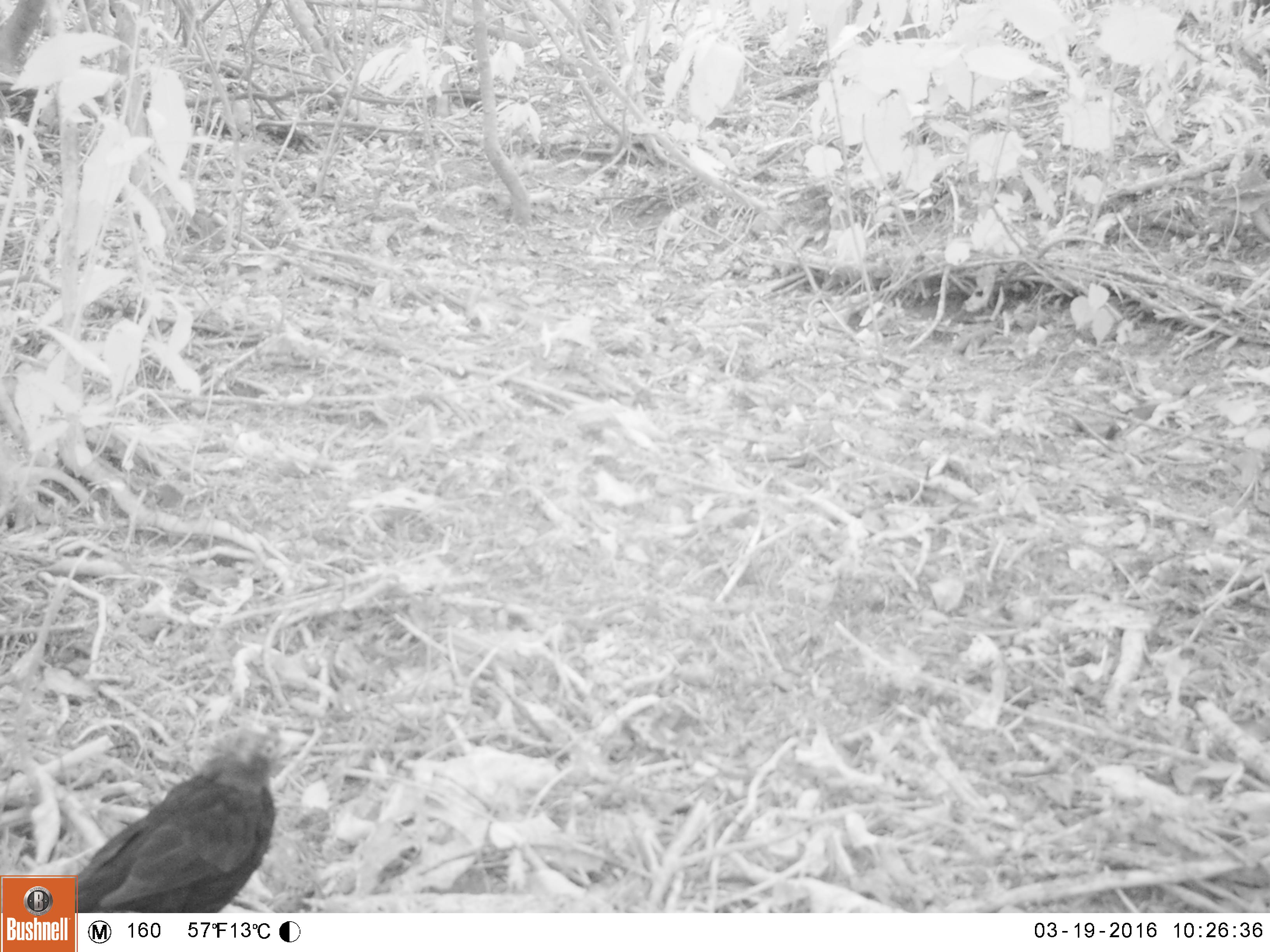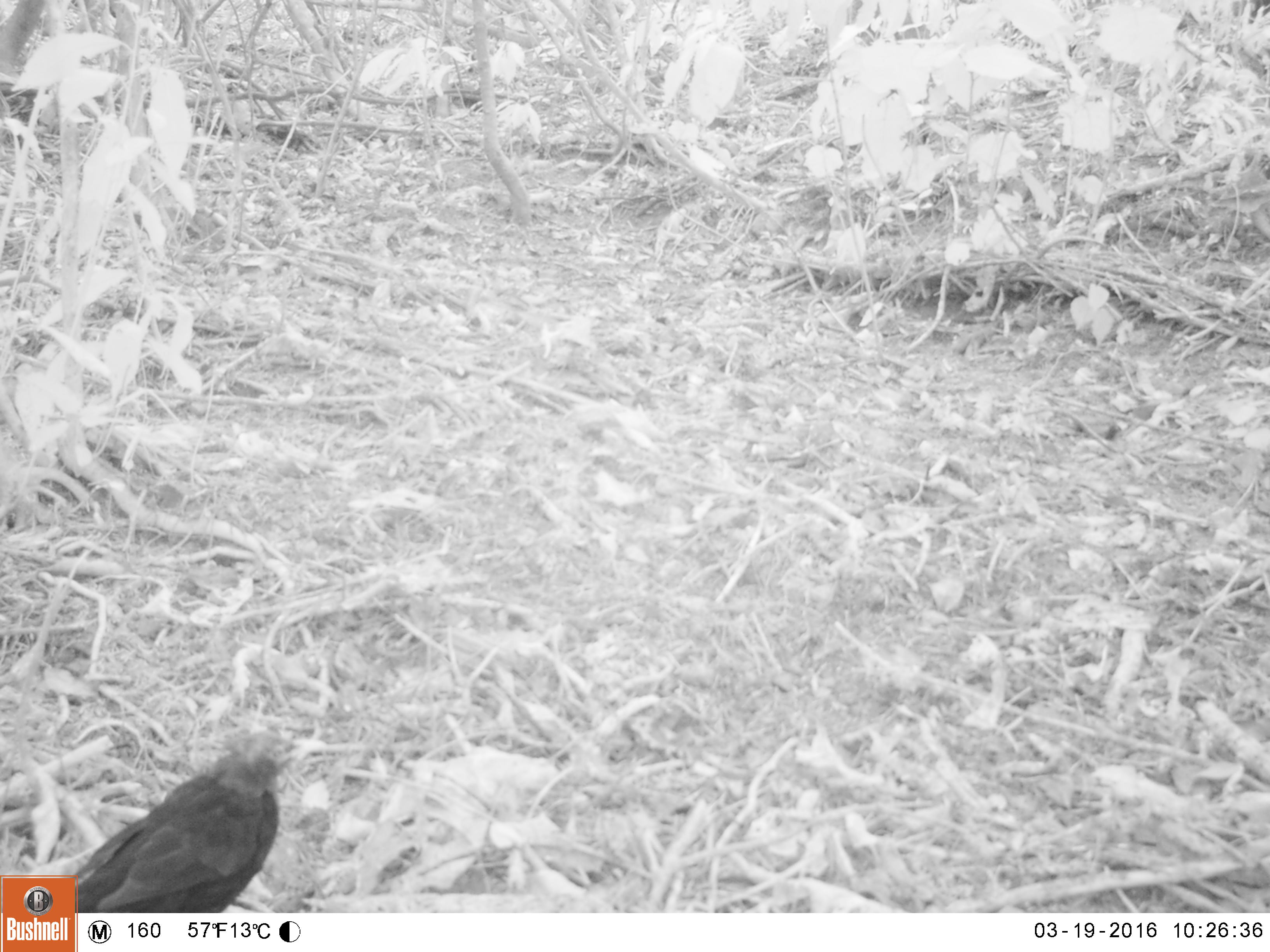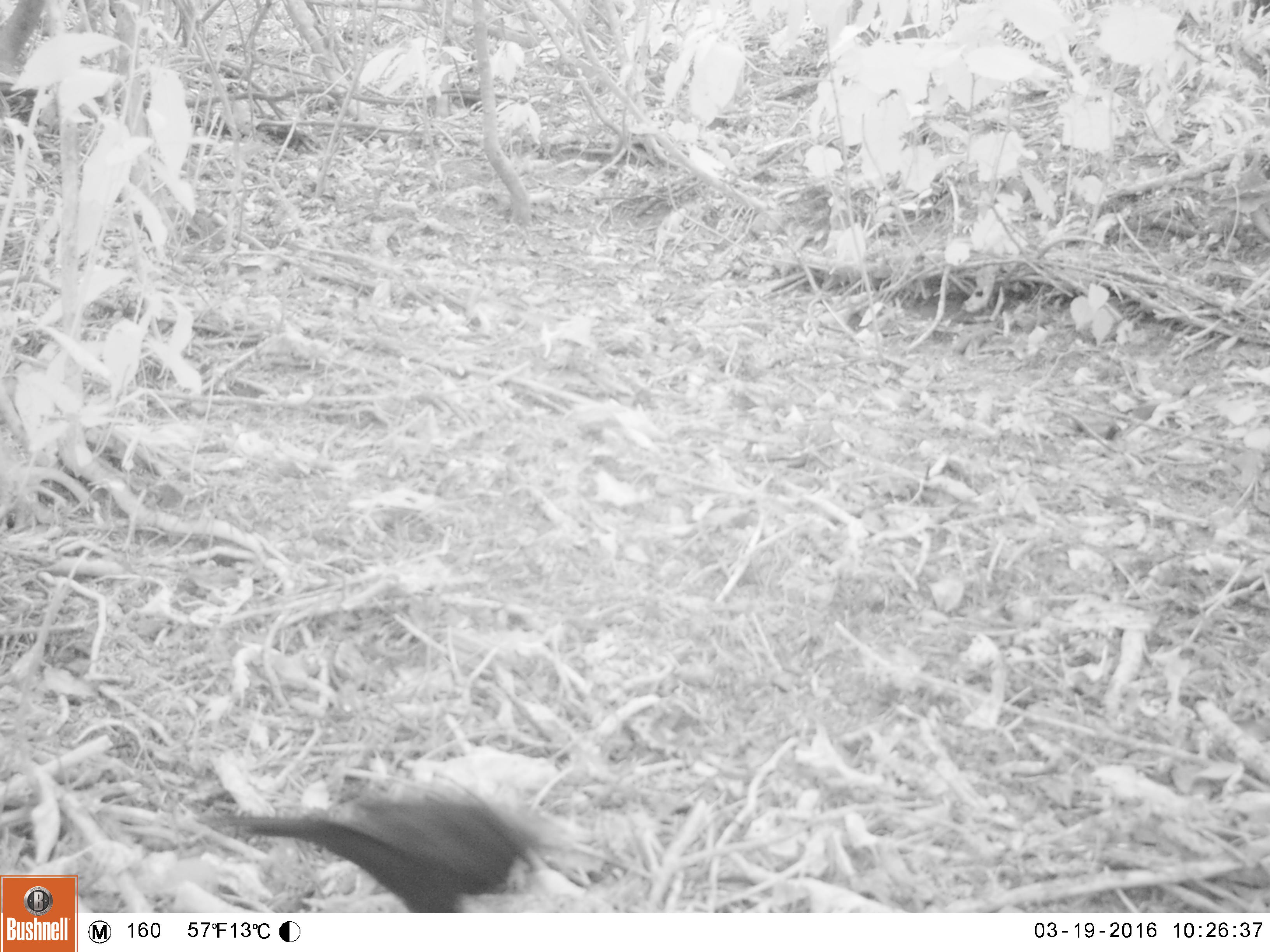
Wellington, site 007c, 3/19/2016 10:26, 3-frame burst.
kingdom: Animalia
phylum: Chordata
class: Aves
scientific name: Aves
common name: bird